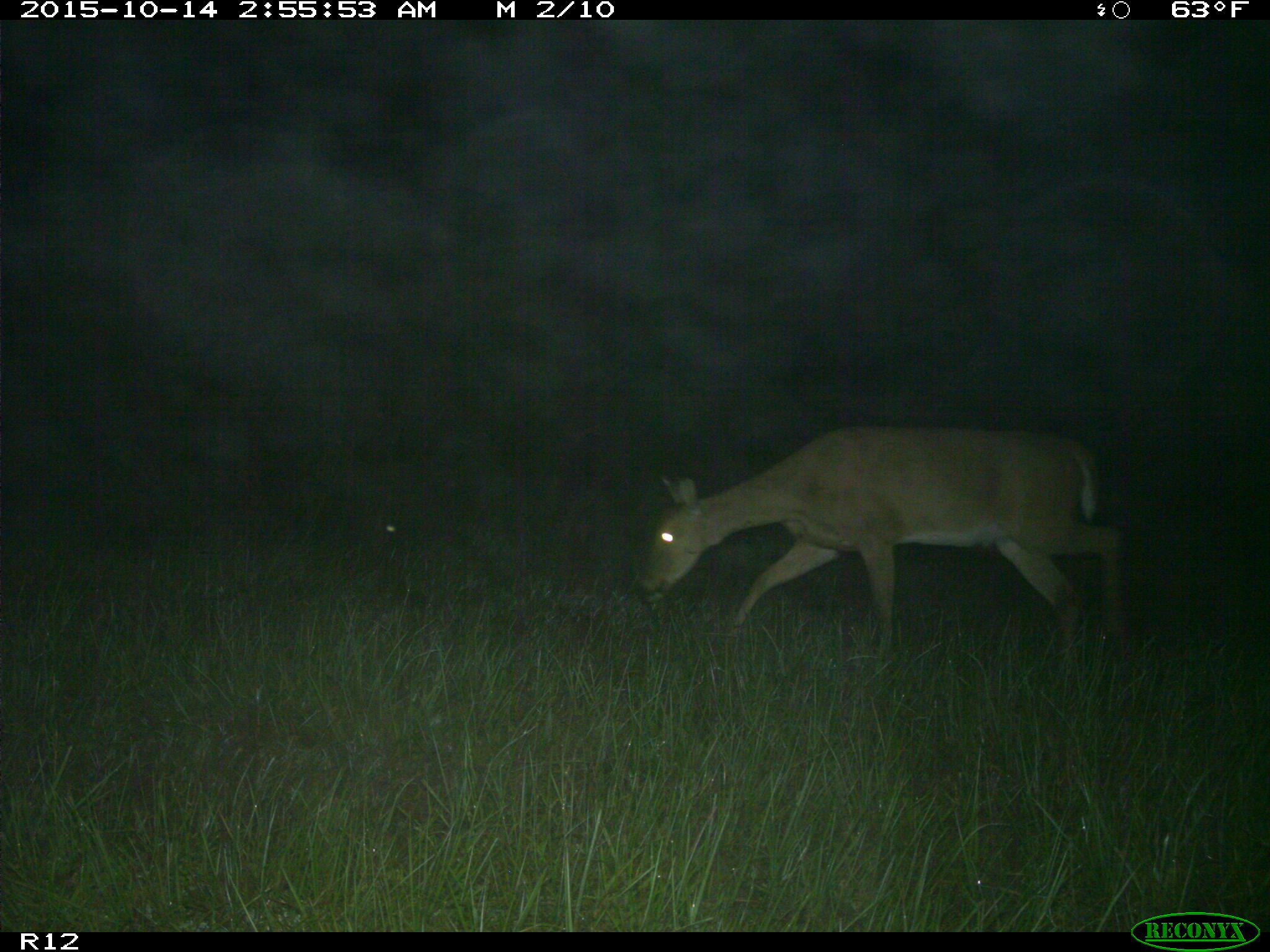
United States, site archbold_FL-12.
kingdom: Animalia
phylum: Chordata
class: Mammalia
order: Artiodactyla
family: Cervidae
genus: Odocoileus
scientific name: Odocoileus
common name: deer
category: unidentified deer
Unidentified deer (deer) (Odocoileus).